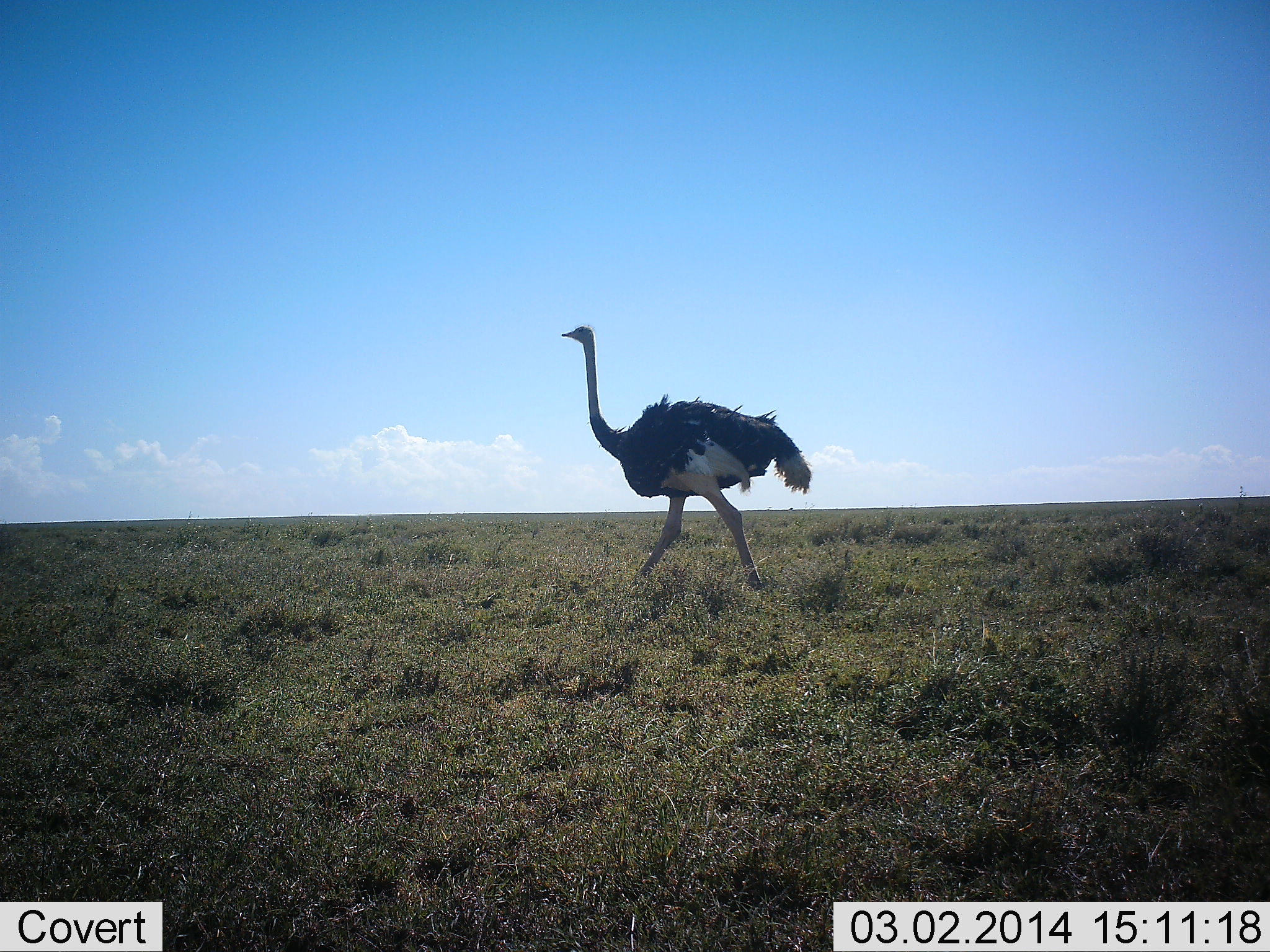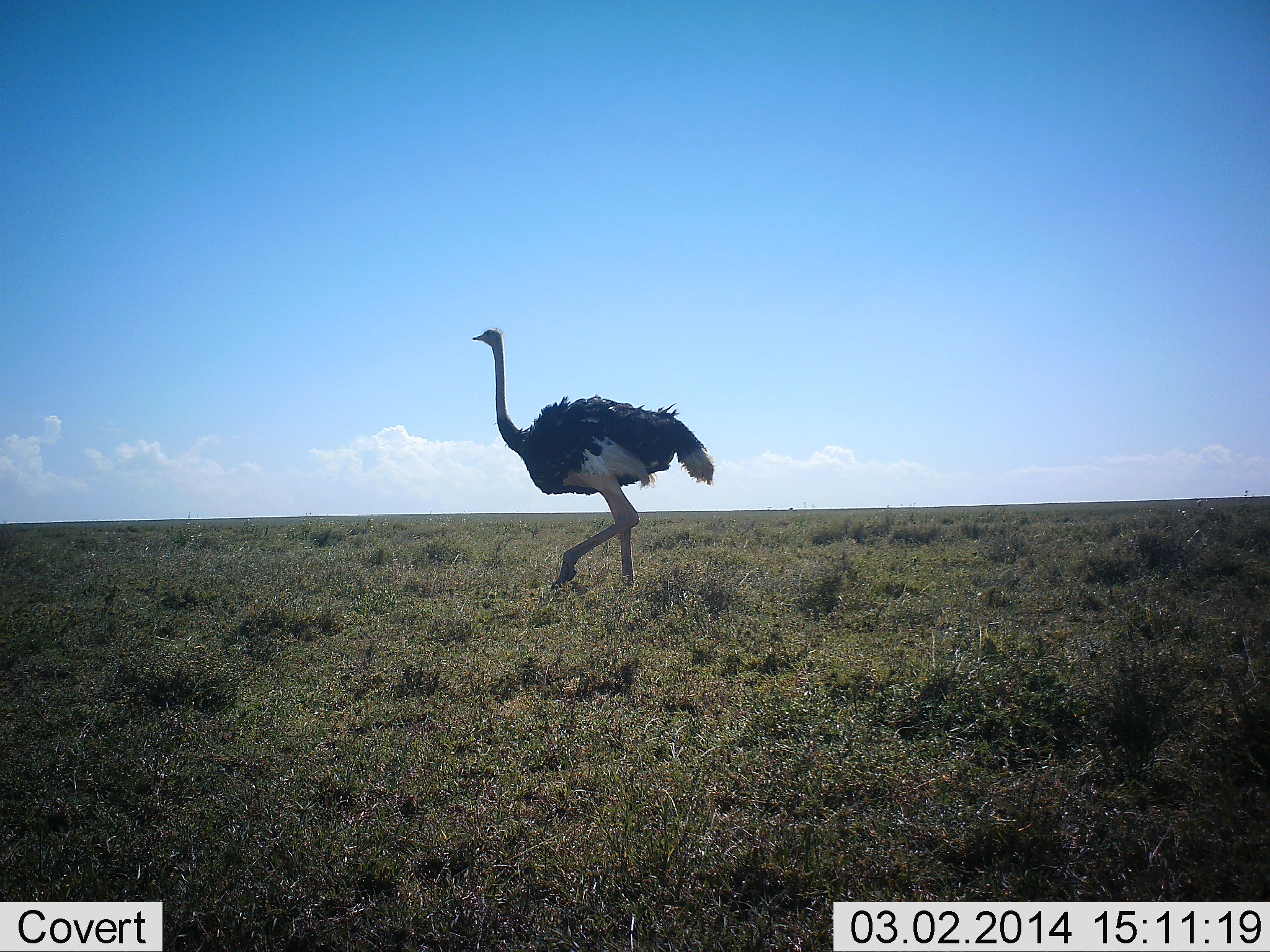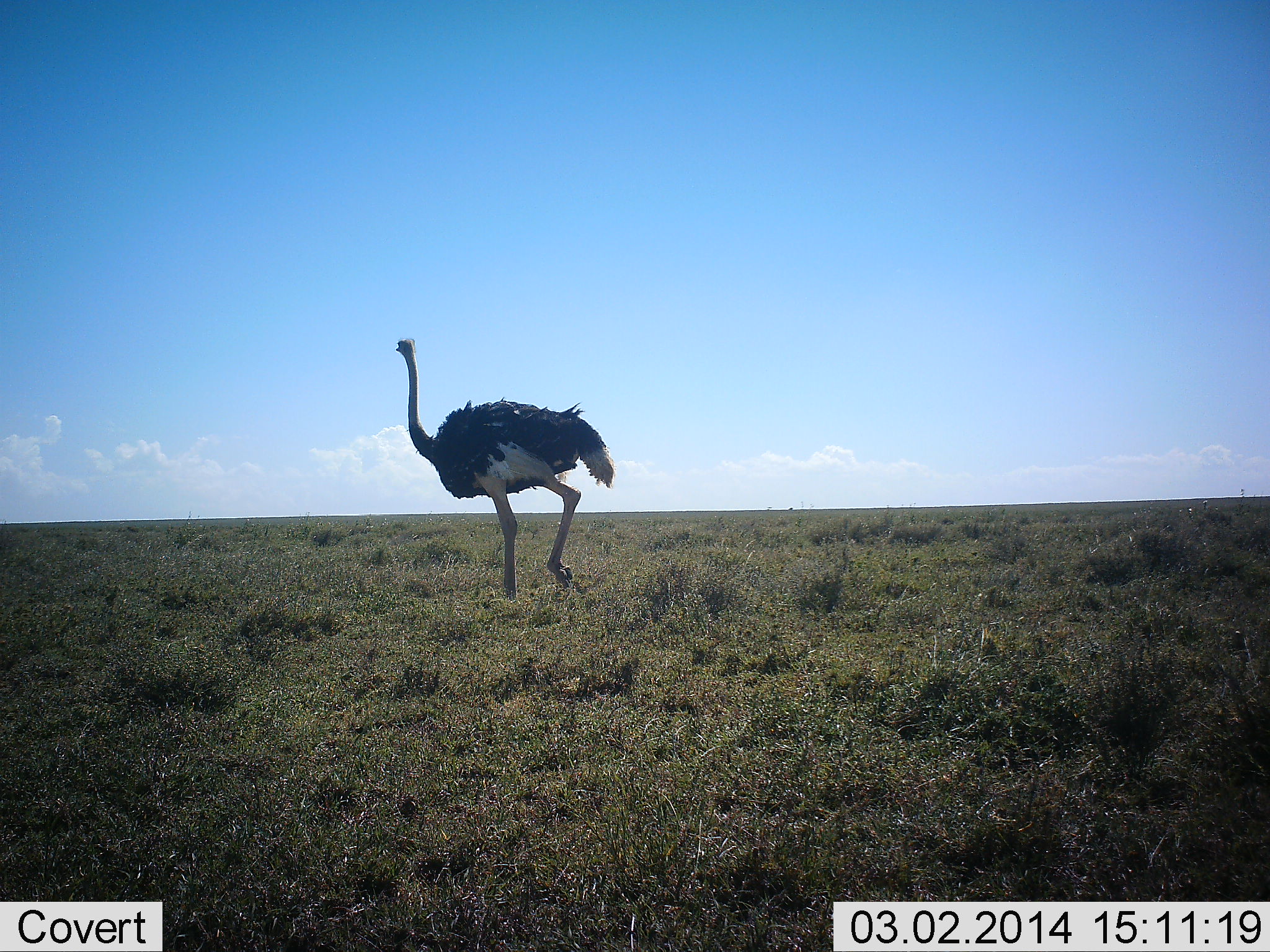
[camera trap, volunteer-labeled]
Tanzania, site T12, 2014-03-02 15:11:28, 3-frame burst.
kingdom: Animalia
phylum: Chordata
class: Aves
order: Struthioniformes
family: Struthionidae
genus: Struthio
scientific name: Struthio camelus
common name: ostrich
Ostrich (Struthio camelus), count 1. Behavior (volunteer vote fractions): standing 10%, resting 0%, moving 90%, interacting 0%. Young present (vote fraction): 0%. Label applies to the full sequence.